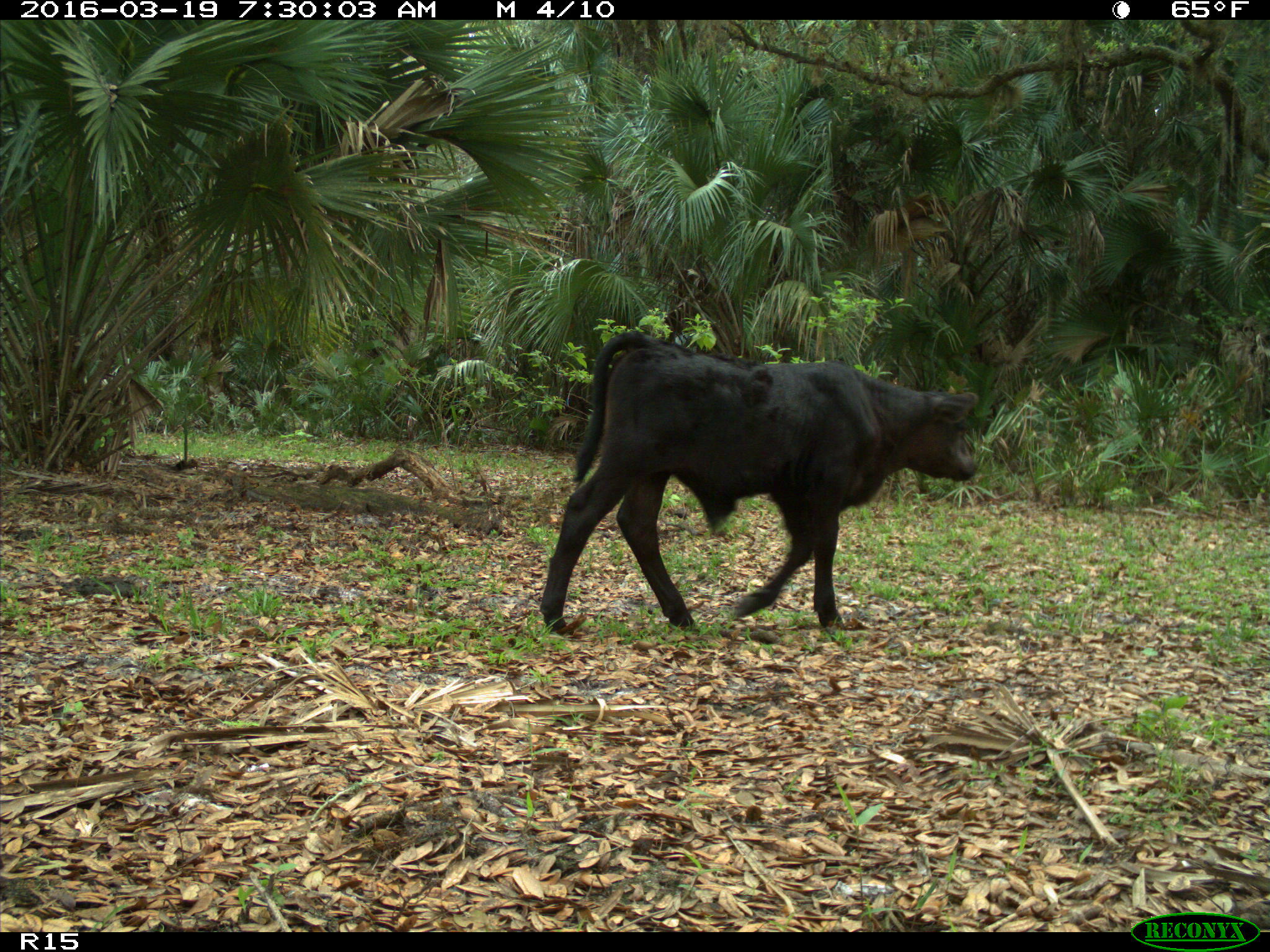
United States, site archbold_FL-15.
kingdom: Animalia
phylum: Chordata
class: Mammalia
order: Artiodactyla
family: Bovidae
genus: Bos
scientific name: Bos taurus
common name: domestic cow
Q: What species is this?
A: Bos taurus (domestic cow).